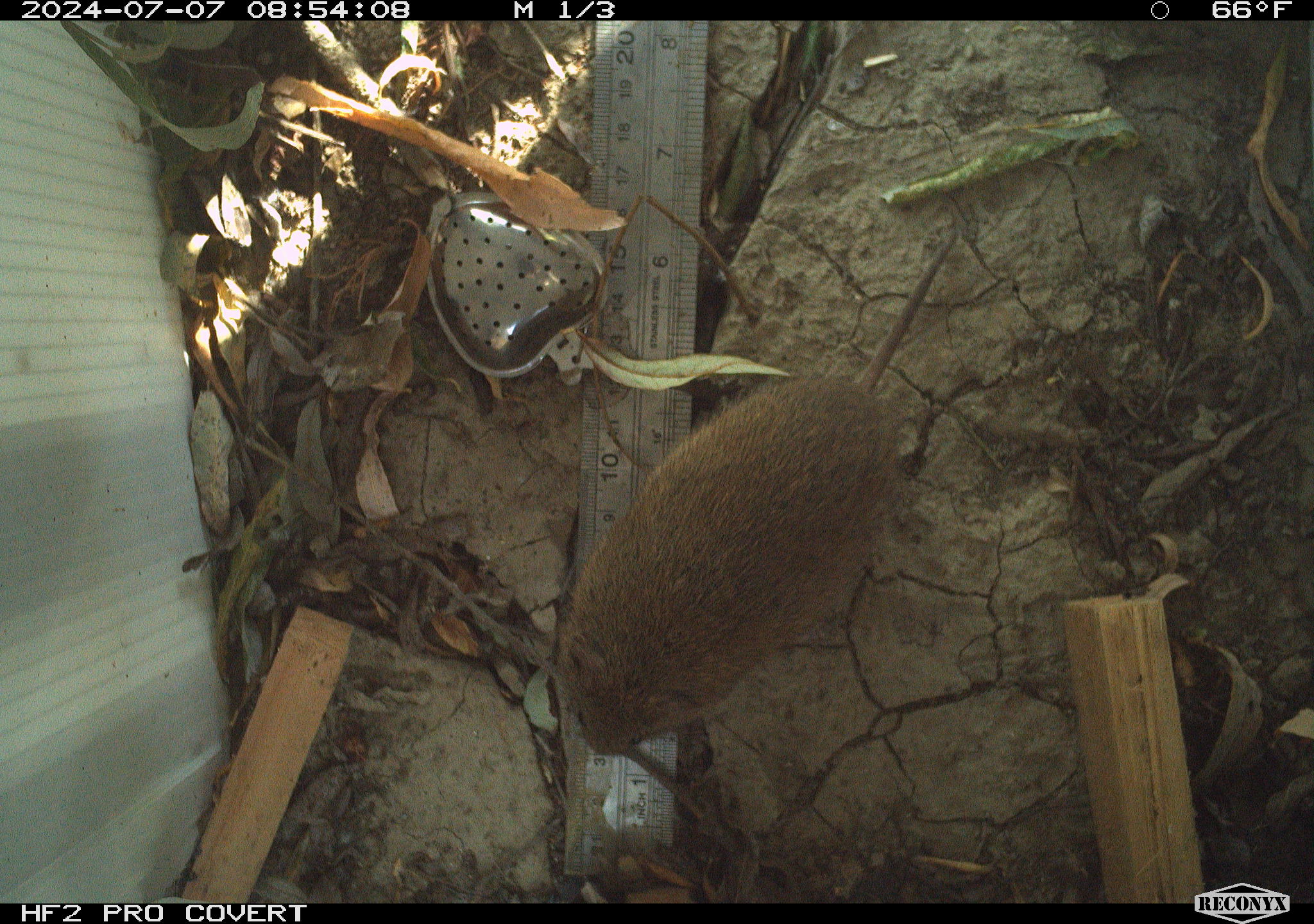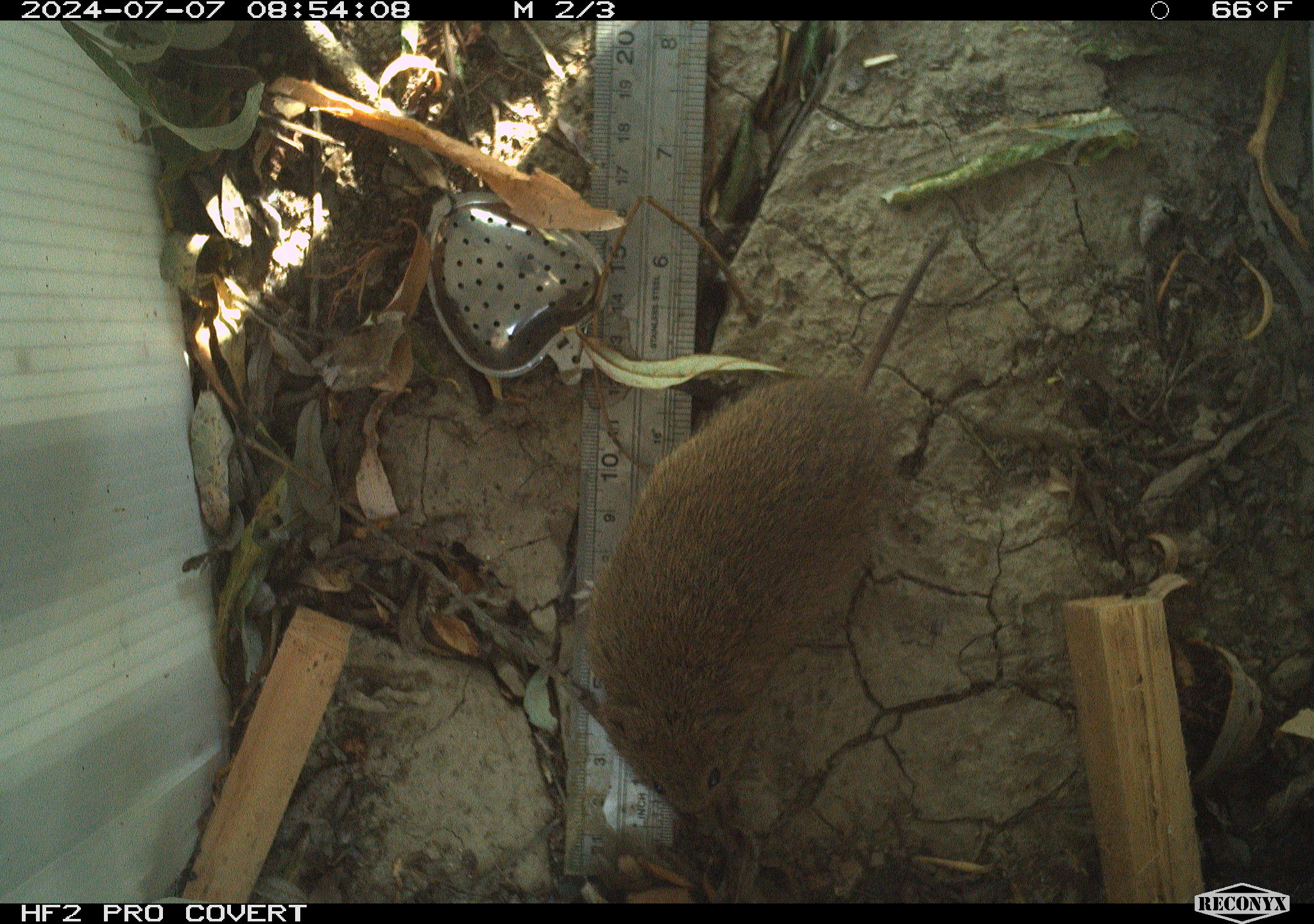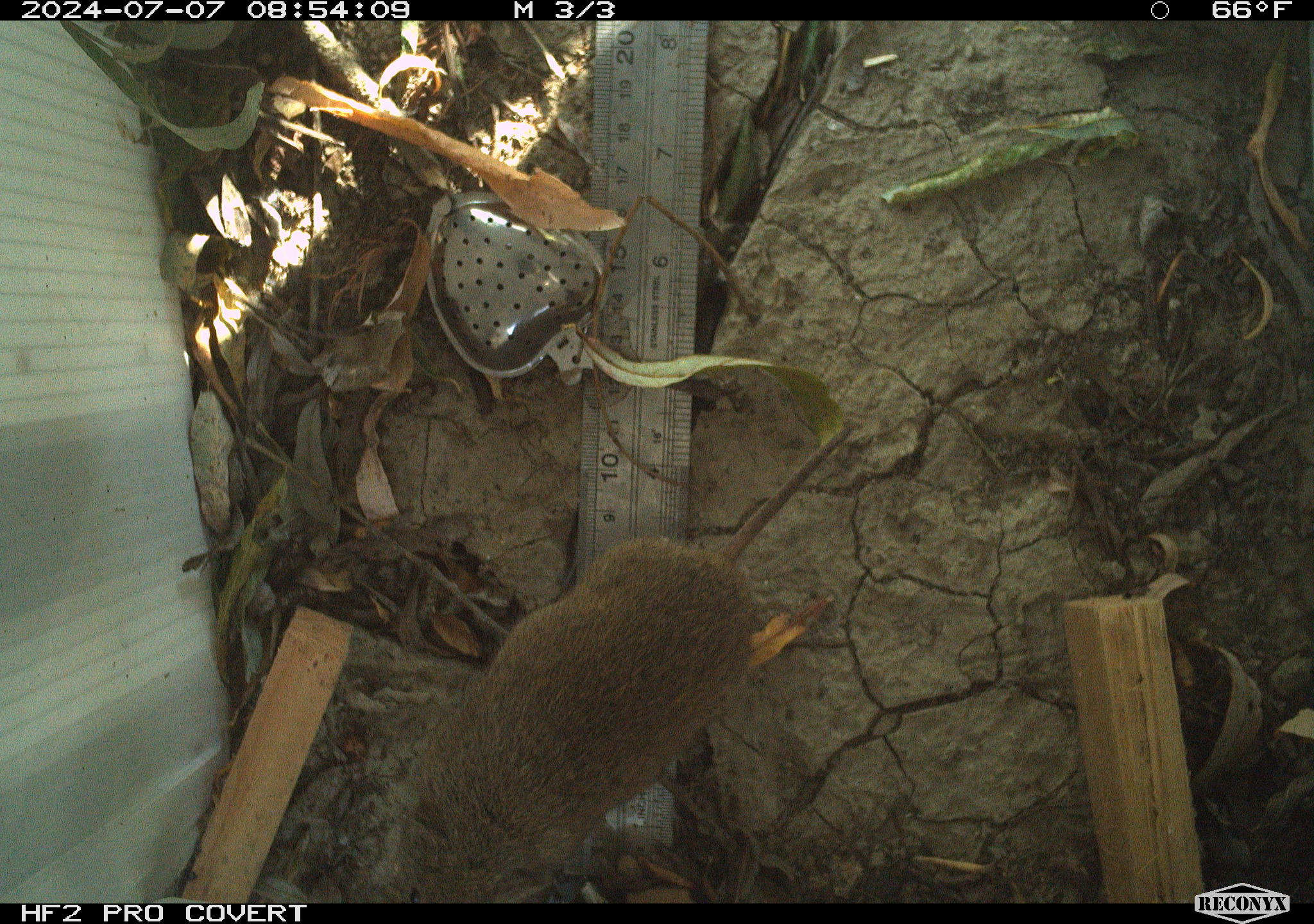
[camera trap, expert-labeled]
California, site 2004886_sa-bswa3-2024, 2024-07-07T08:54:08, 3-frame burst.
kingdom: Animalia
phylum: Chordata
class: Mammalia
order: Rodentia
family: Cricetidae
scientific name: Arvicolinae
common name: voles, lemmings, and muskrats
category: arvicolinae subfamily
Arvicolinae subfamily (voles, lemmings, and muskrats) (Arvicolinae).